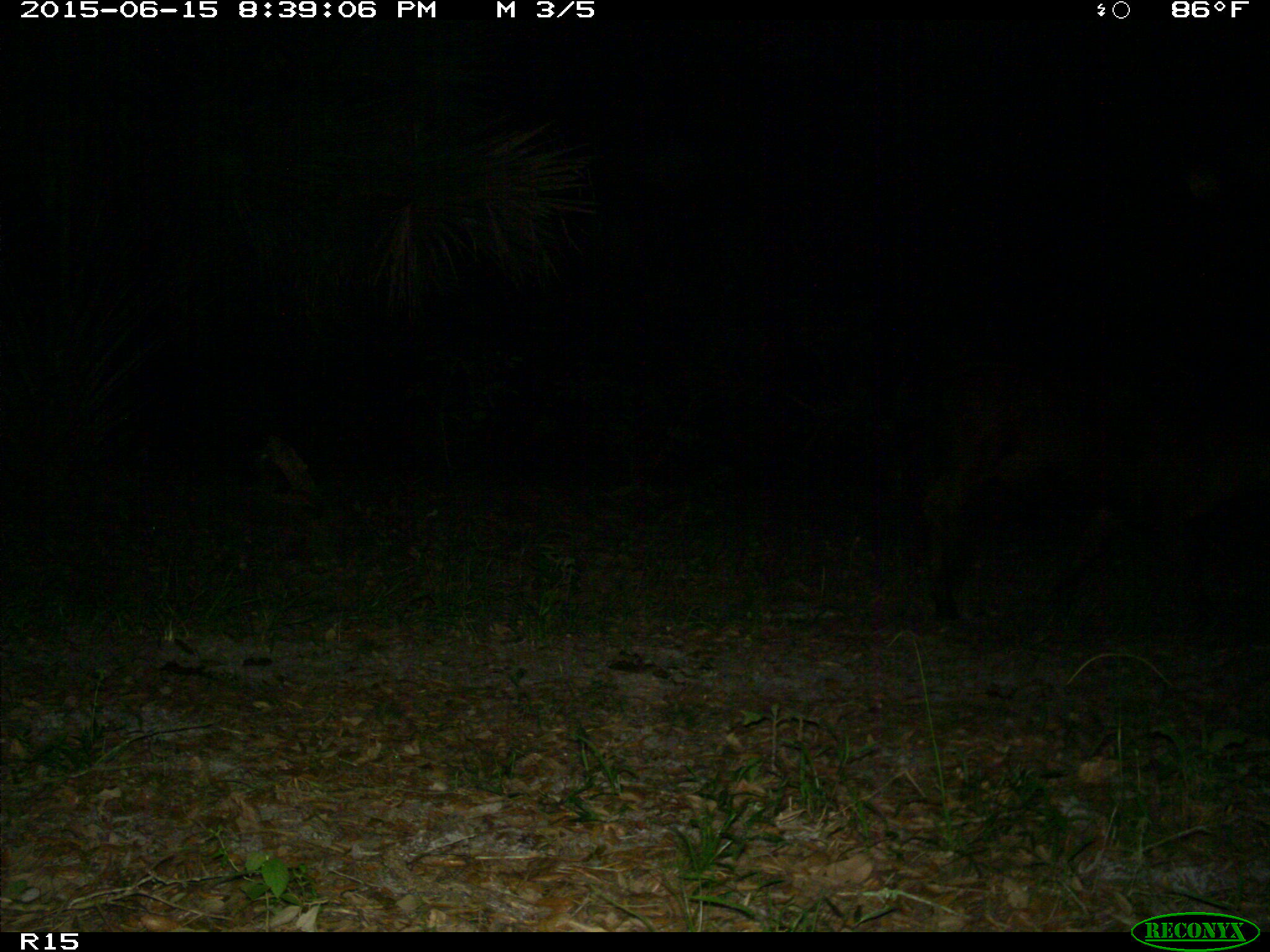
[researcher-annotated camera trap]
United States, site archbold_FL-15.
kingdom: Animalia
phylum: Chordata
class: Mammalia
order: Artiodactyla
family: Bovidae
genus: Bos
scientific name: Bos taurus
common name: domestic cow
Bos taurus (domestic cow).